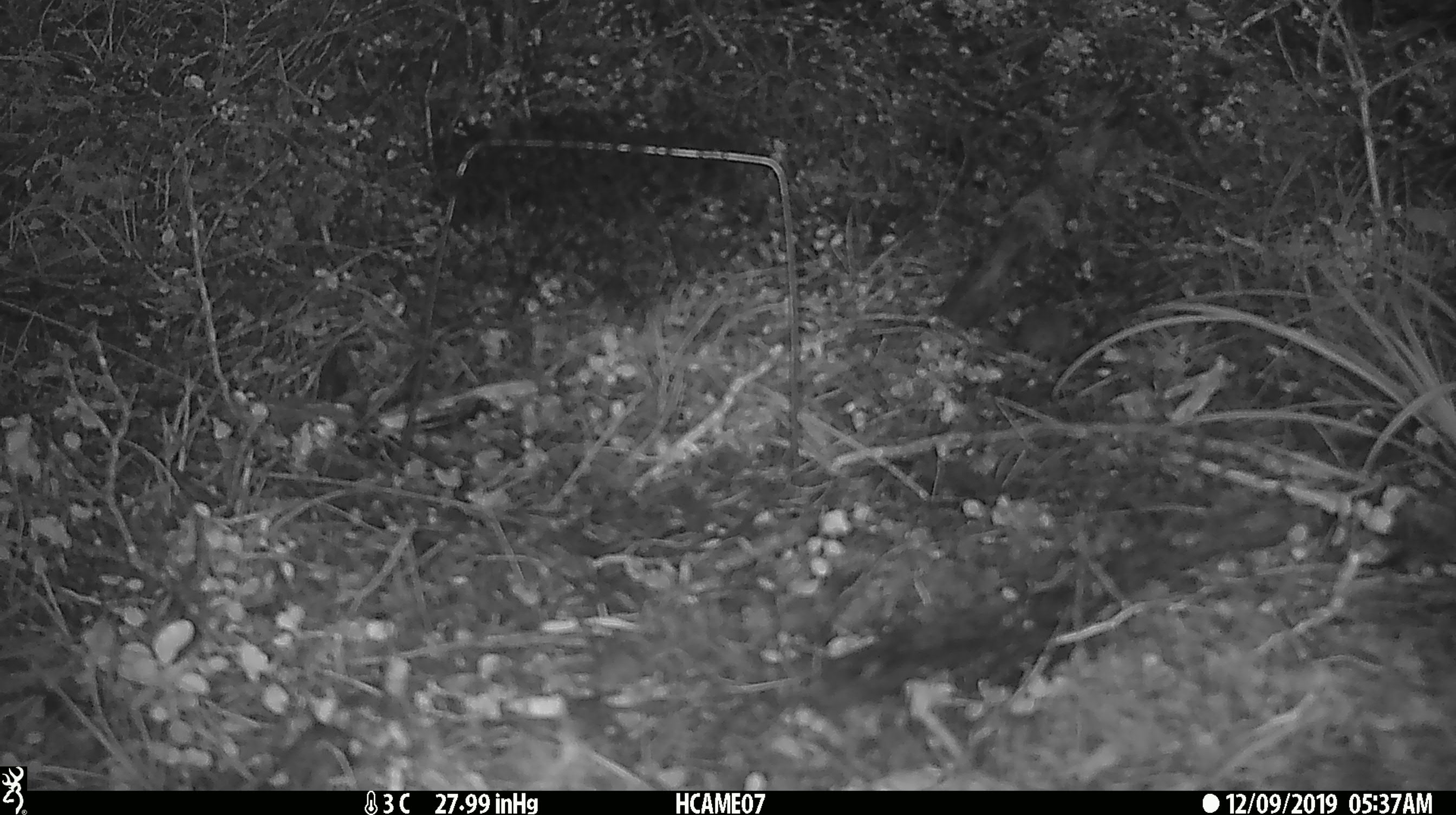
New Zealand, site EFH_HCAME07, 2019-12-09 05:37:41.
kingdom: Animalia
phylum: Chordata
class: Mammalia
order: Rodentia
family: Muridae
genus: Mus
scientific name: Mus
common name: mouse